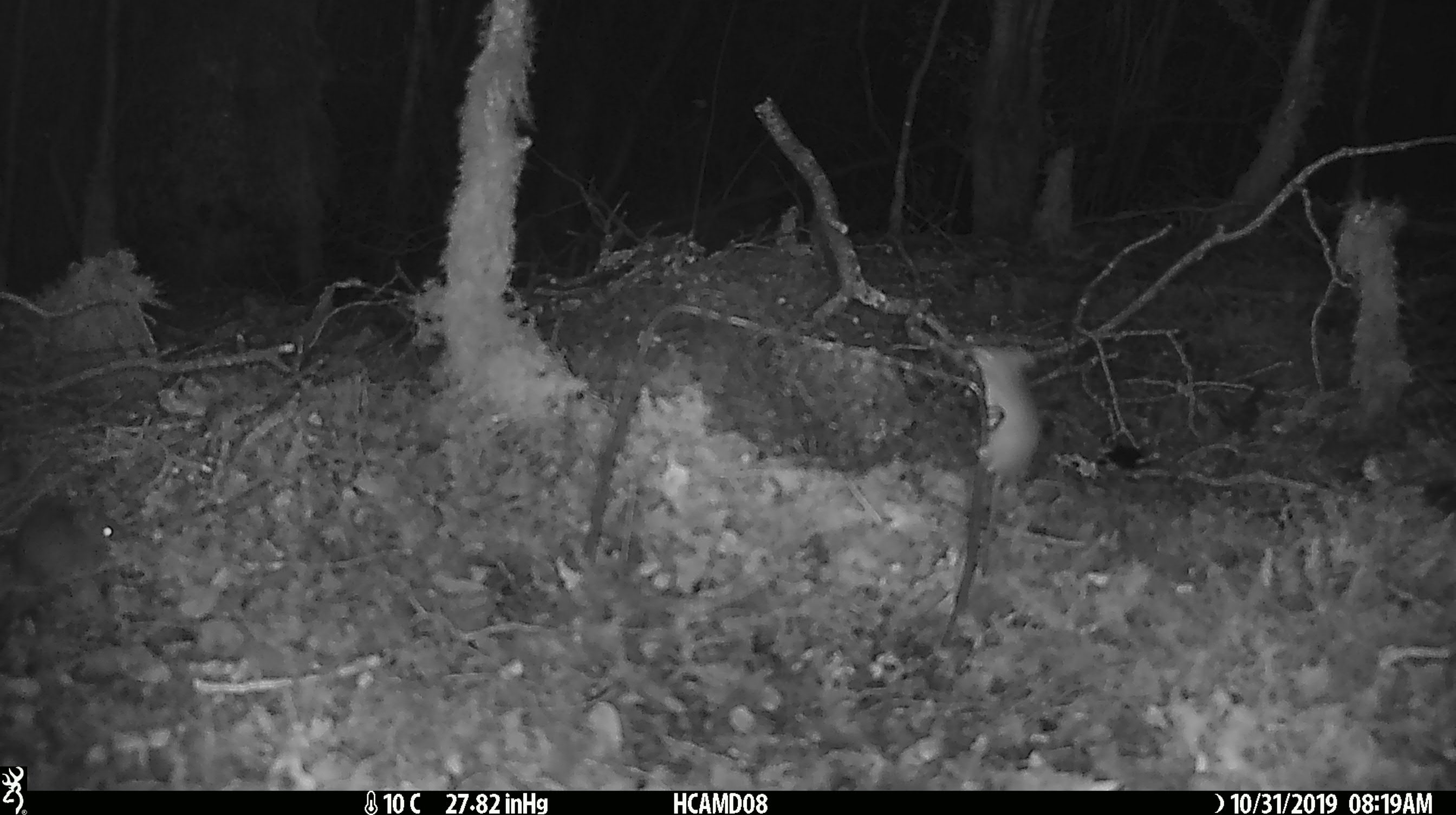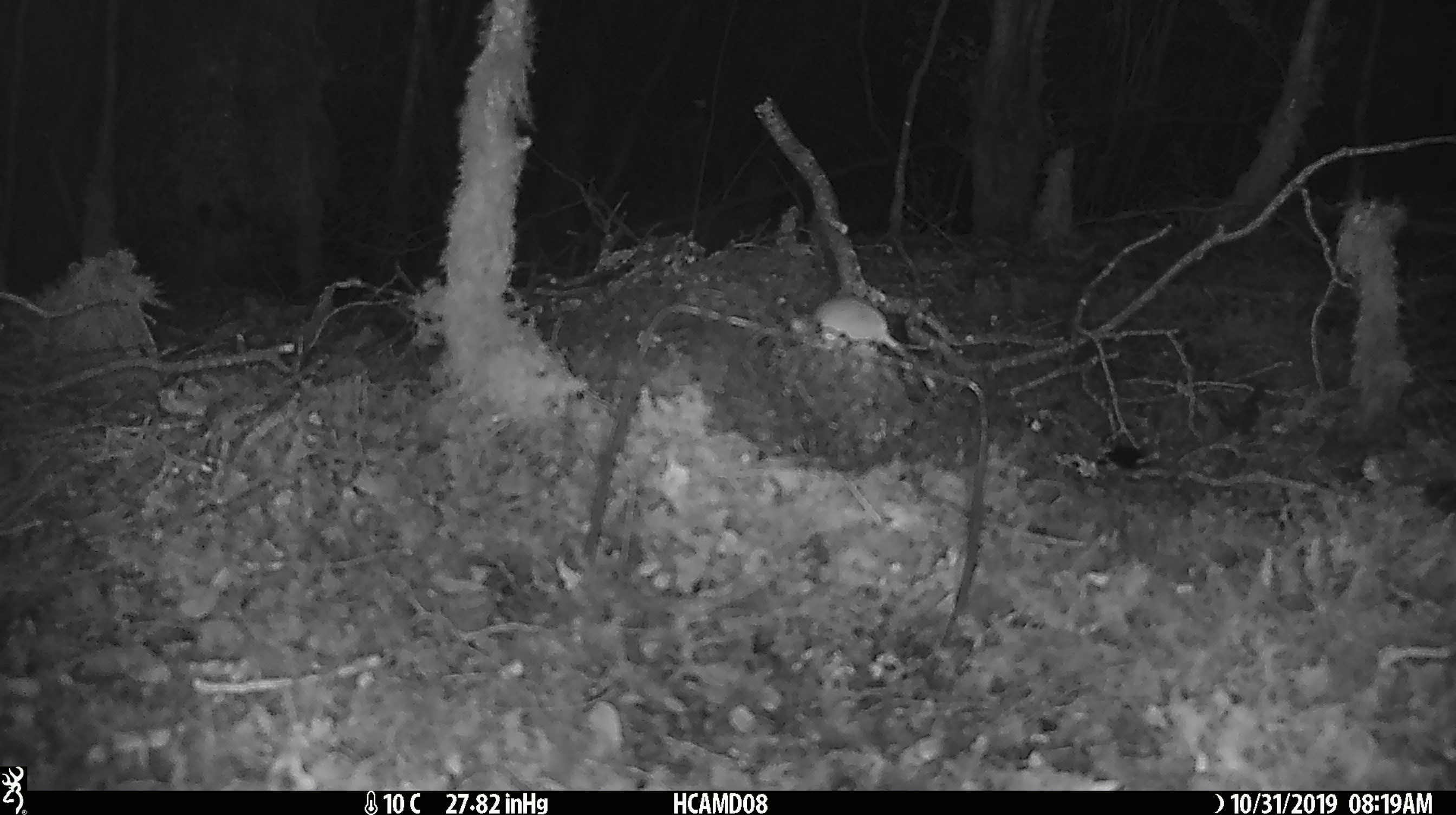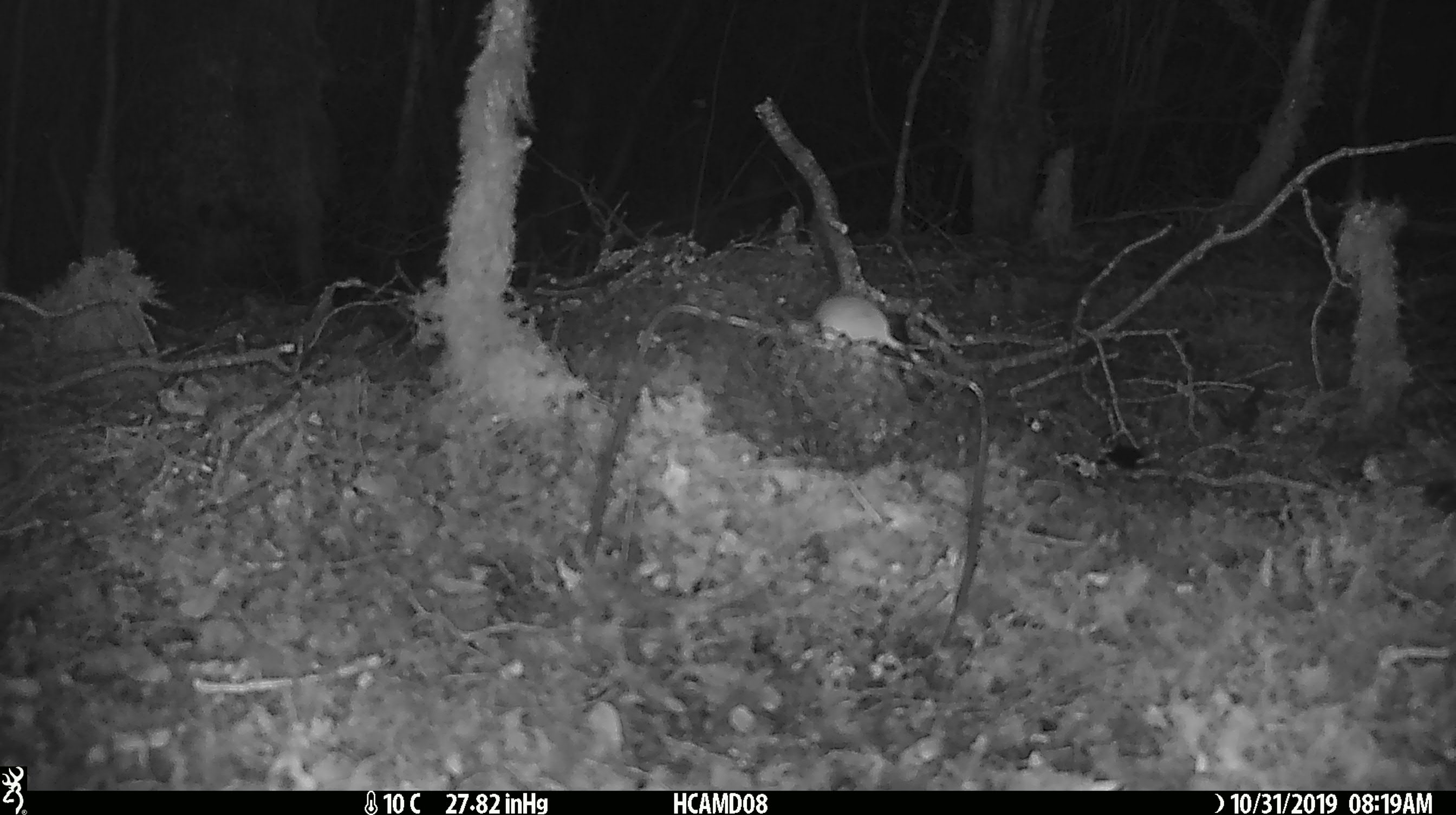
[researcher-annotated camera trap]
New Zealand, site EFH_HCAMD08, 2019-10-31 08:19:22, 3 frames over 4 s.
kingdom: Animalia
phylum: Chordata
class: Mammalia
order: Rodentia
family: Muridae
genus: Mus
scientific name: Mus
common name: mouse